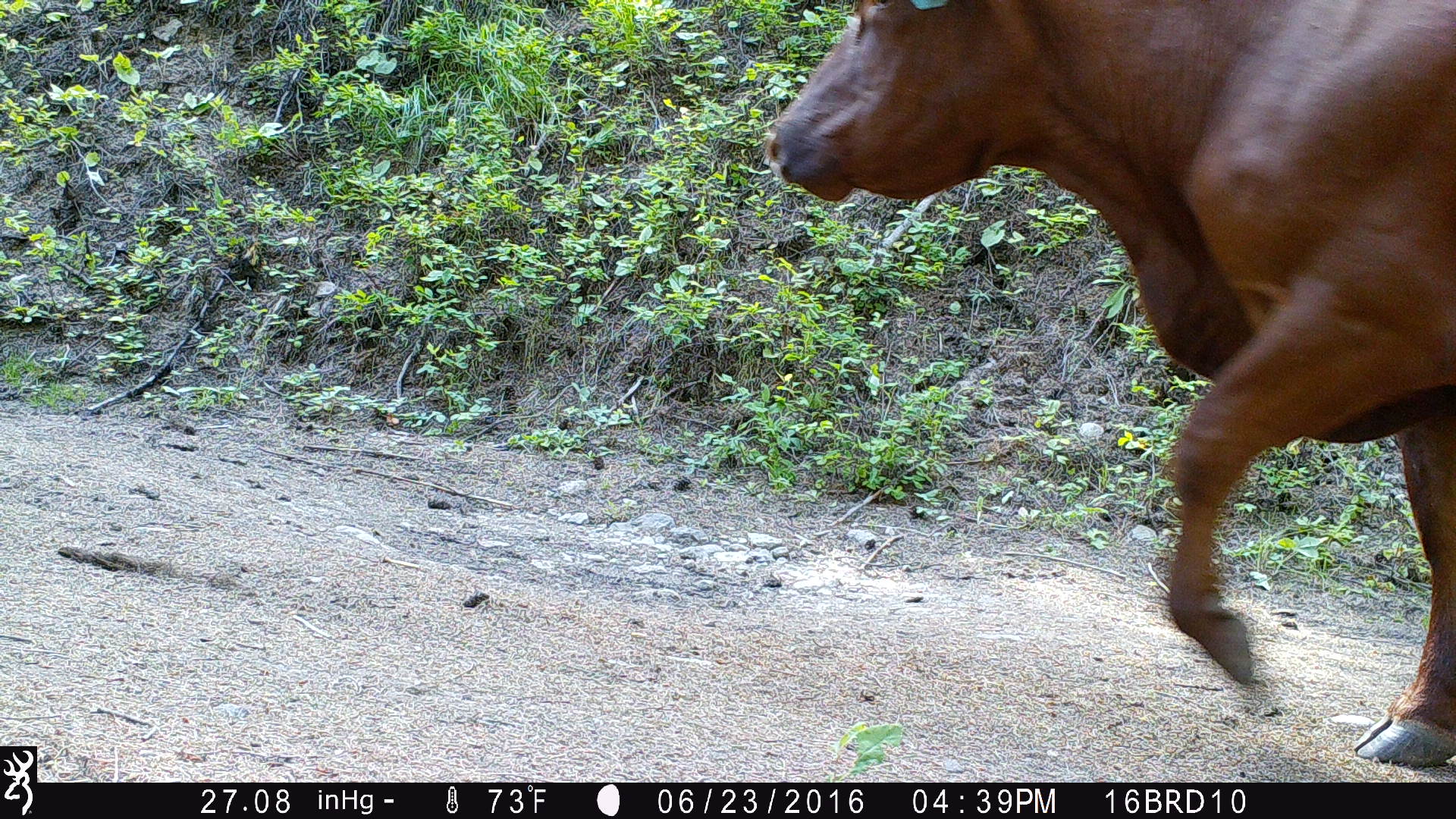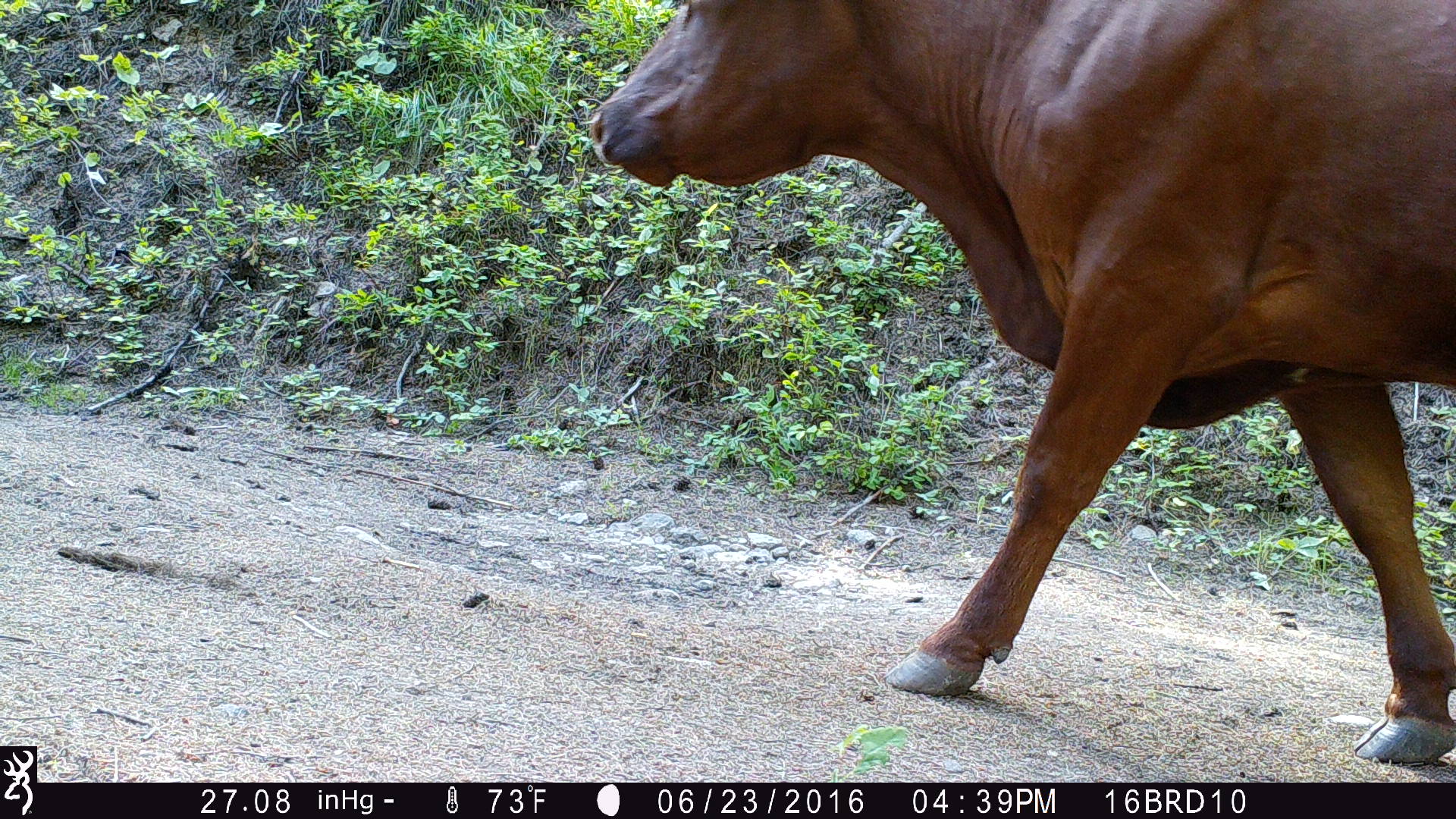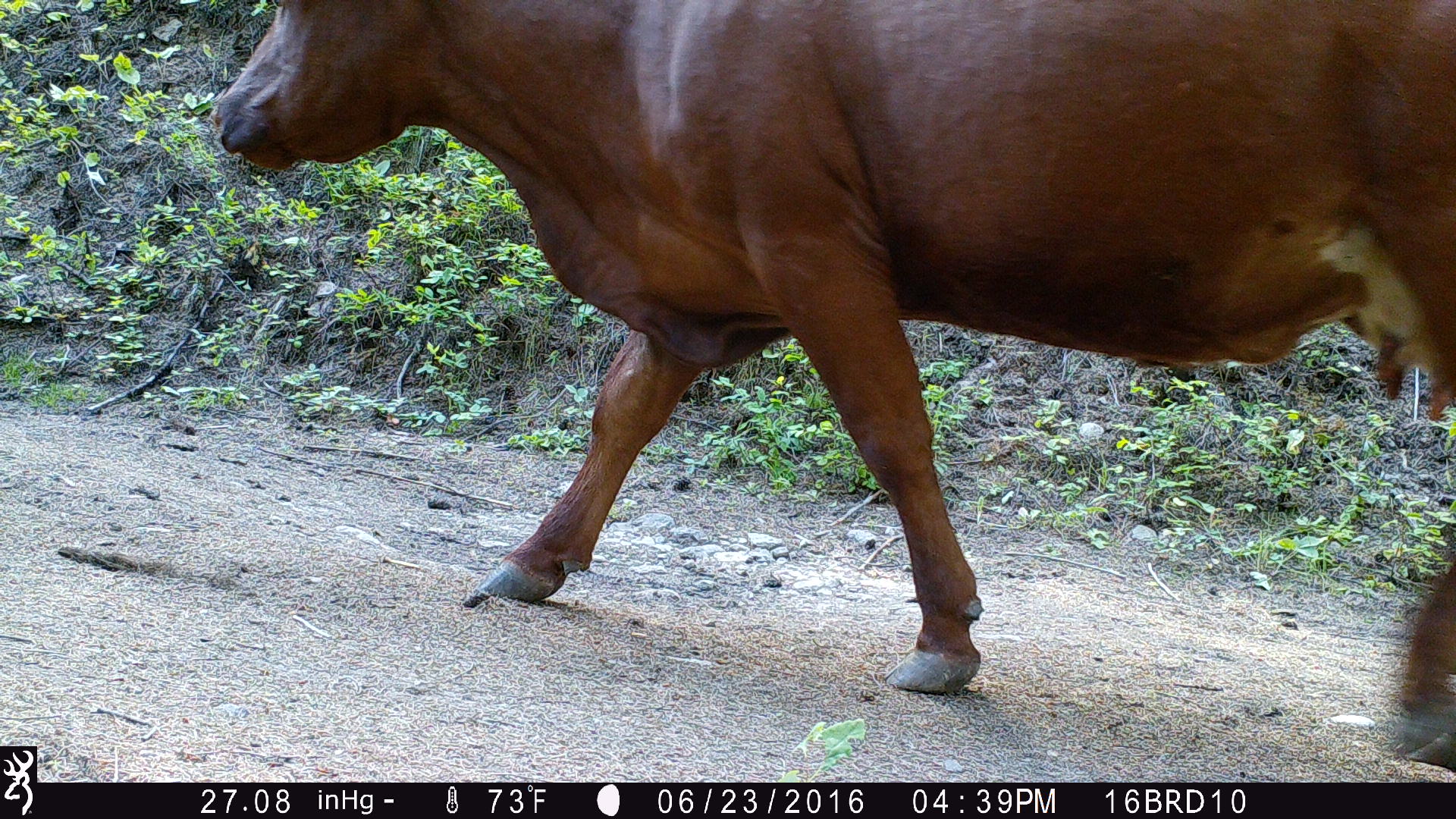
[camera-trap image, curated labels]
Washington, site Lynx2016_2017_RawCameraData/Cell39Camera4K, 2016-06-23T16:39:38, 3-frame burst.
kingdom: Animalia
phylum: Chordata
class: Mammalia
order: Artiodactyla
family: Bovidae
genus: Bos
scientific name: Bos taurus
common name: domestic cattle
Domestic cattle (Bos taurus). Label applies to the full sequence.